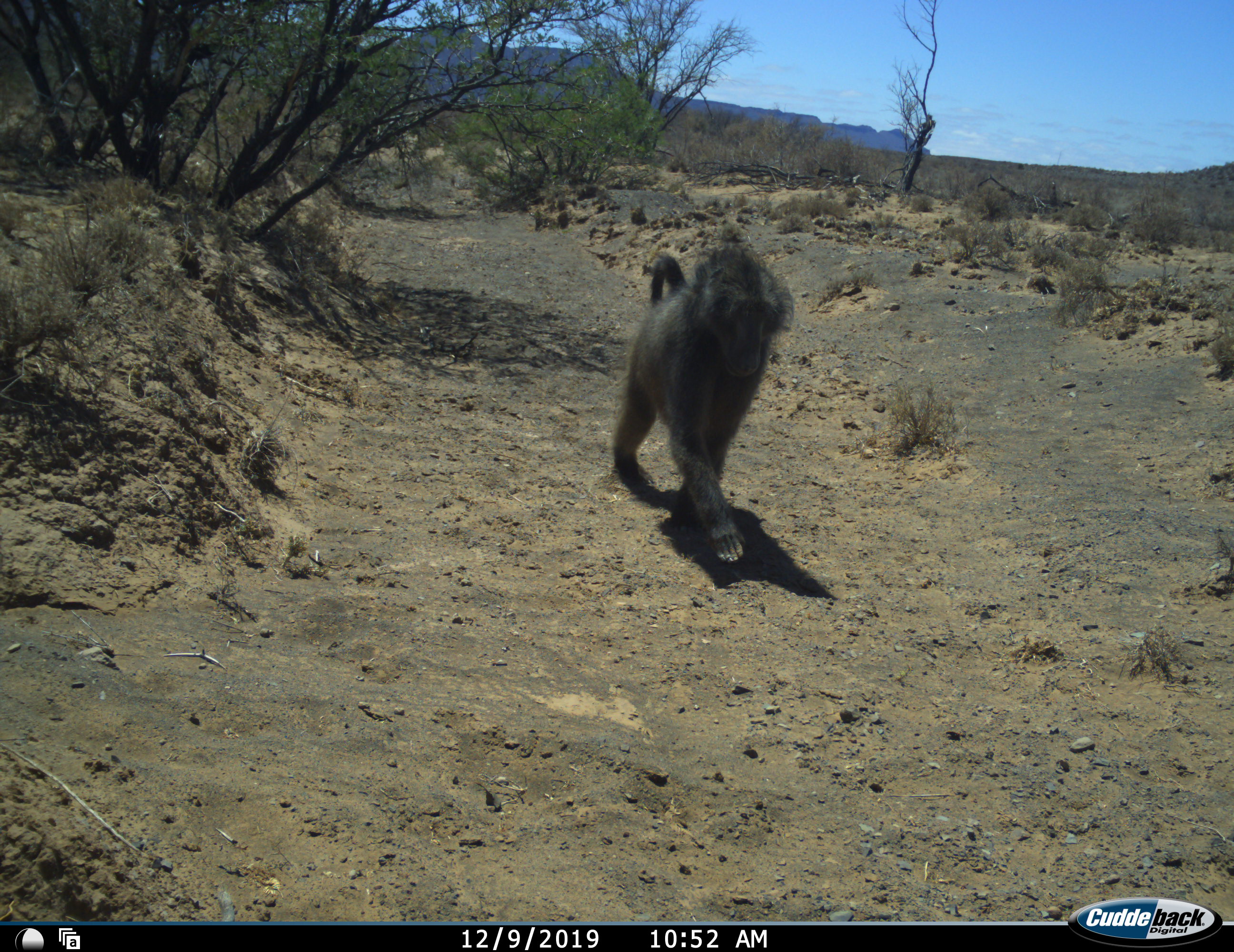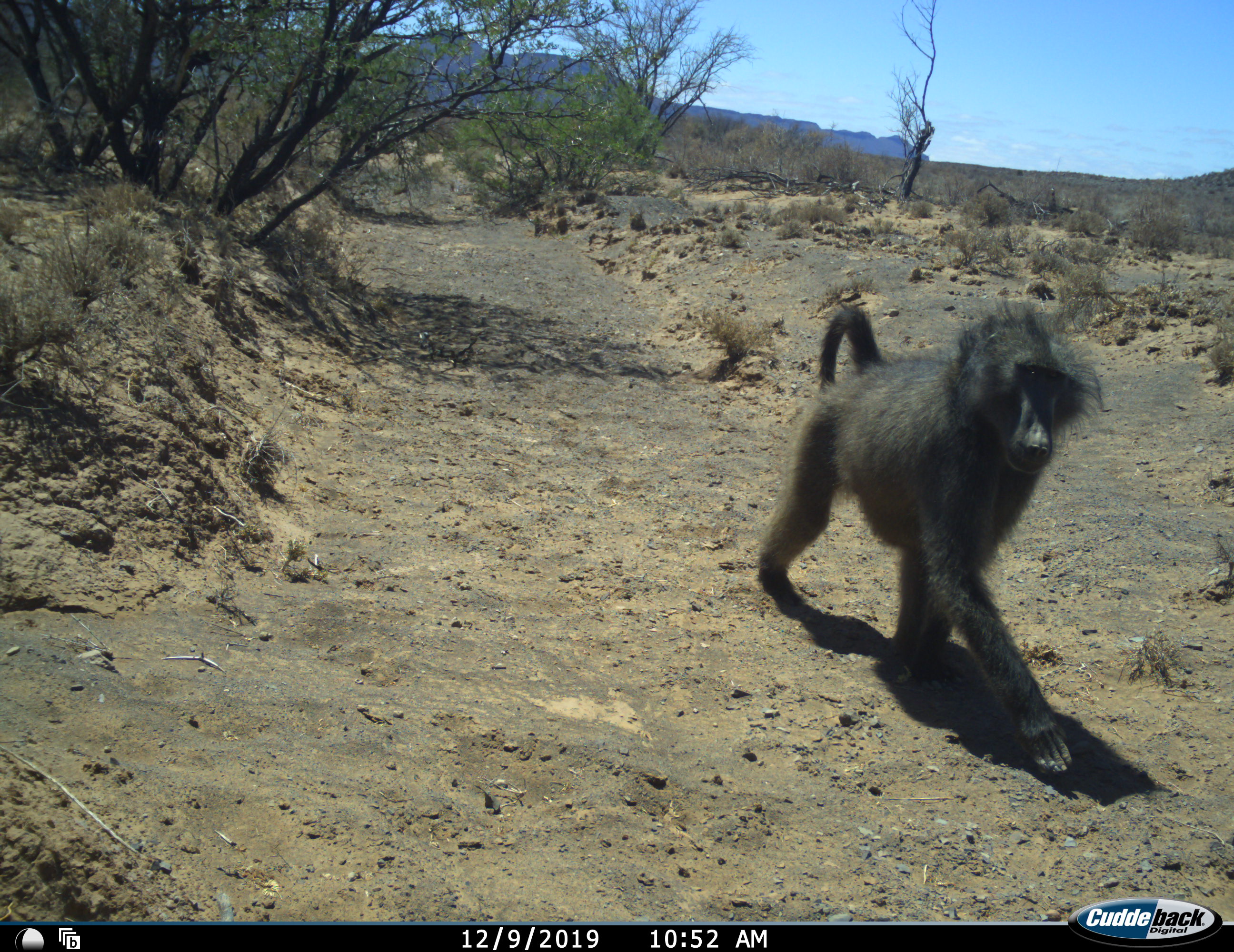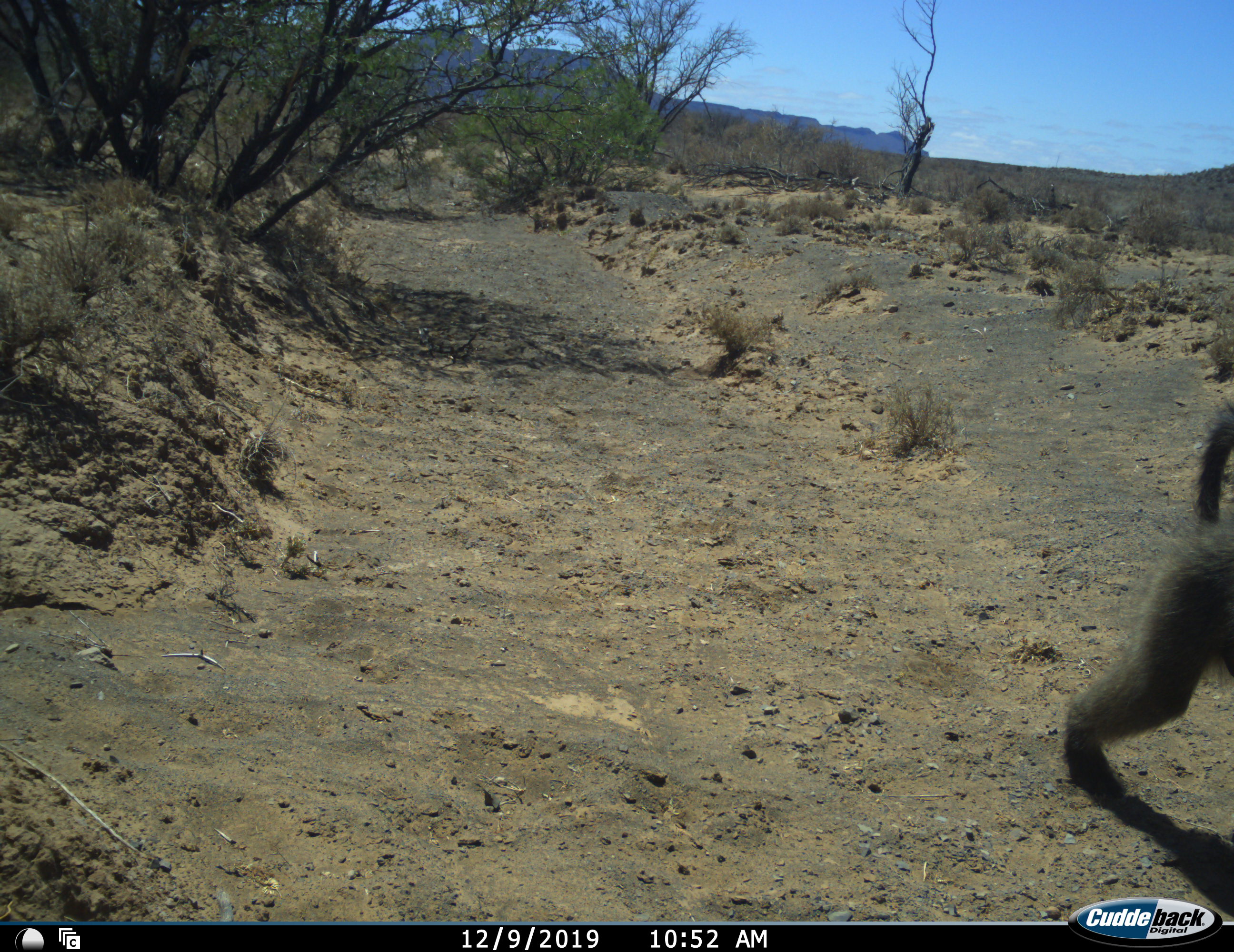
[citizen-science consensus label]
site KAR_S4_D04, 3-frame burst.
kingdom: Animalia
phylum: Chordata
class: Mammalia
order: Primates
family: Cercopithecidae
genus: Papio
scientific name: Papio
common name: baboon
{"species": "baboon (Papio)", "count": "1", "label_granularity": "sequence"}